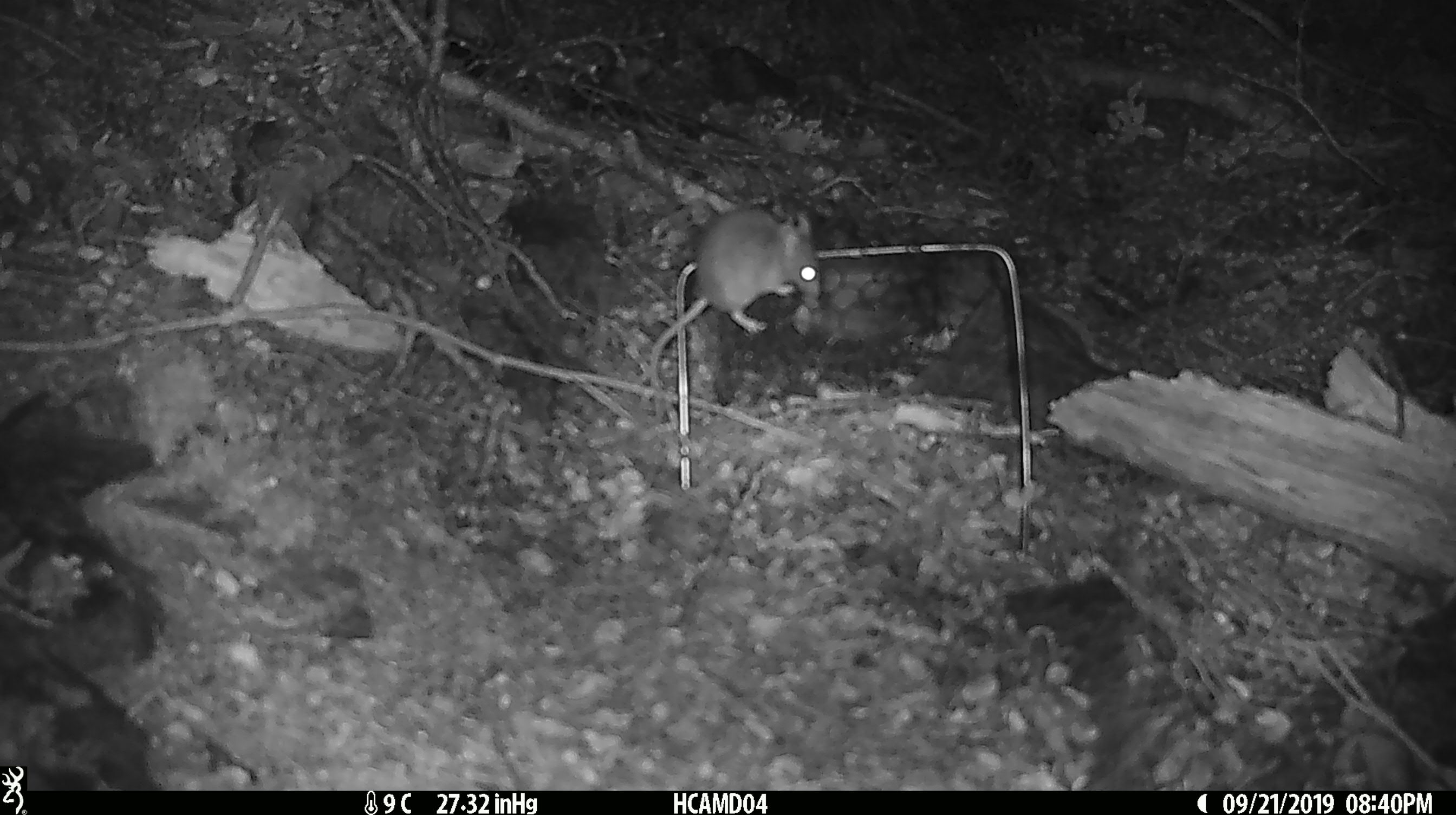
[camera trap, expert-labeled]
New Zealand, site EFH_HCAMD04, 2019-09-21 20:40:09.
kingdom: Animalia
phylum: Chordata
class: Mammalia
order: Rodentia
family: Muridae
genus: Mus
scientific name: Mus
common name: mouse